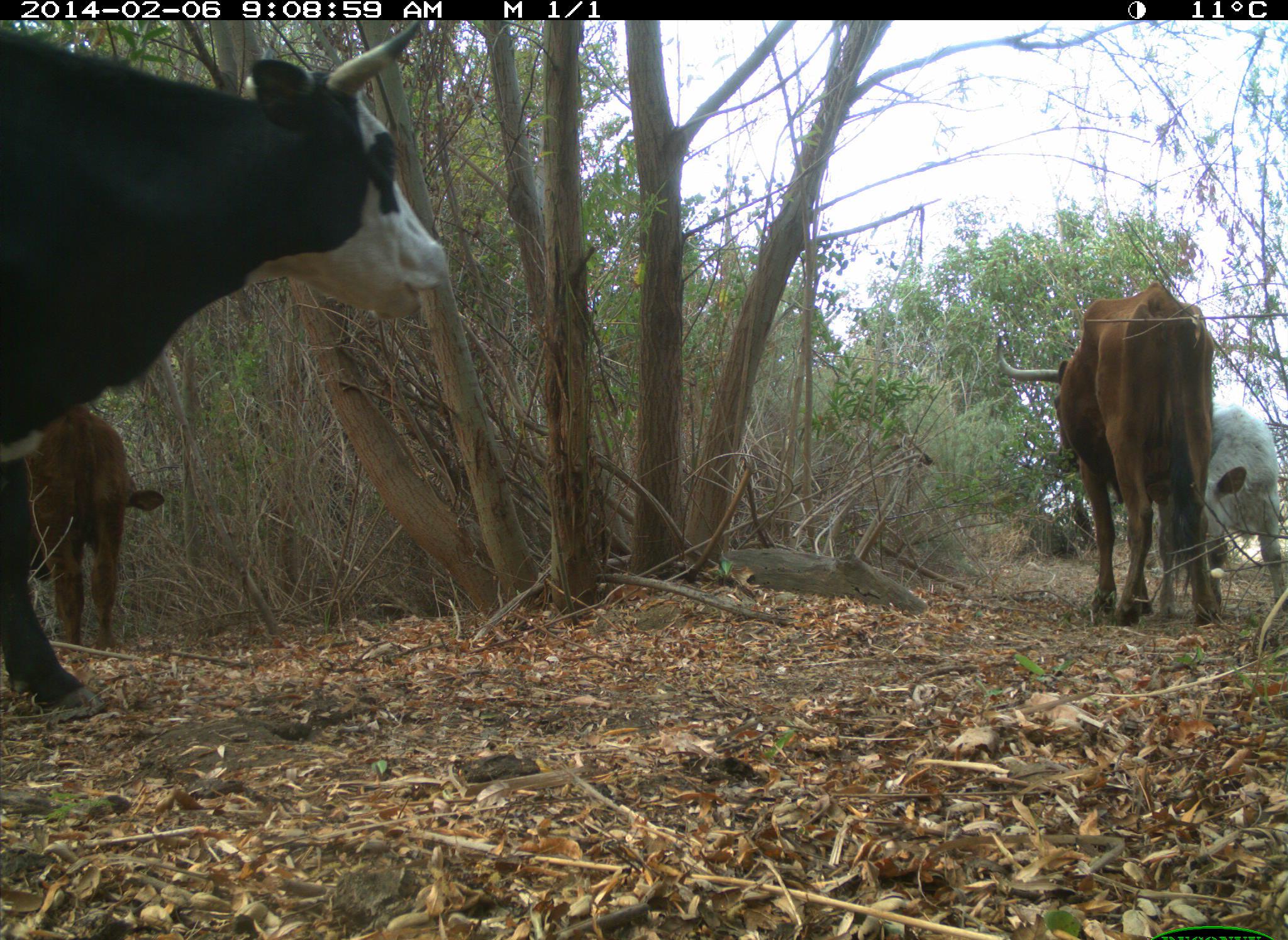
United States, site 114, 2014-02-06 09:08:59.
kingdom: Animalia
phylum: Chordata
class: Mammalia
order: Artiodactyla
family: Bovidae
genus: Bos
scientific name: Bos taurus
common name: cow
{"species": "cow (Bos taurus)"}